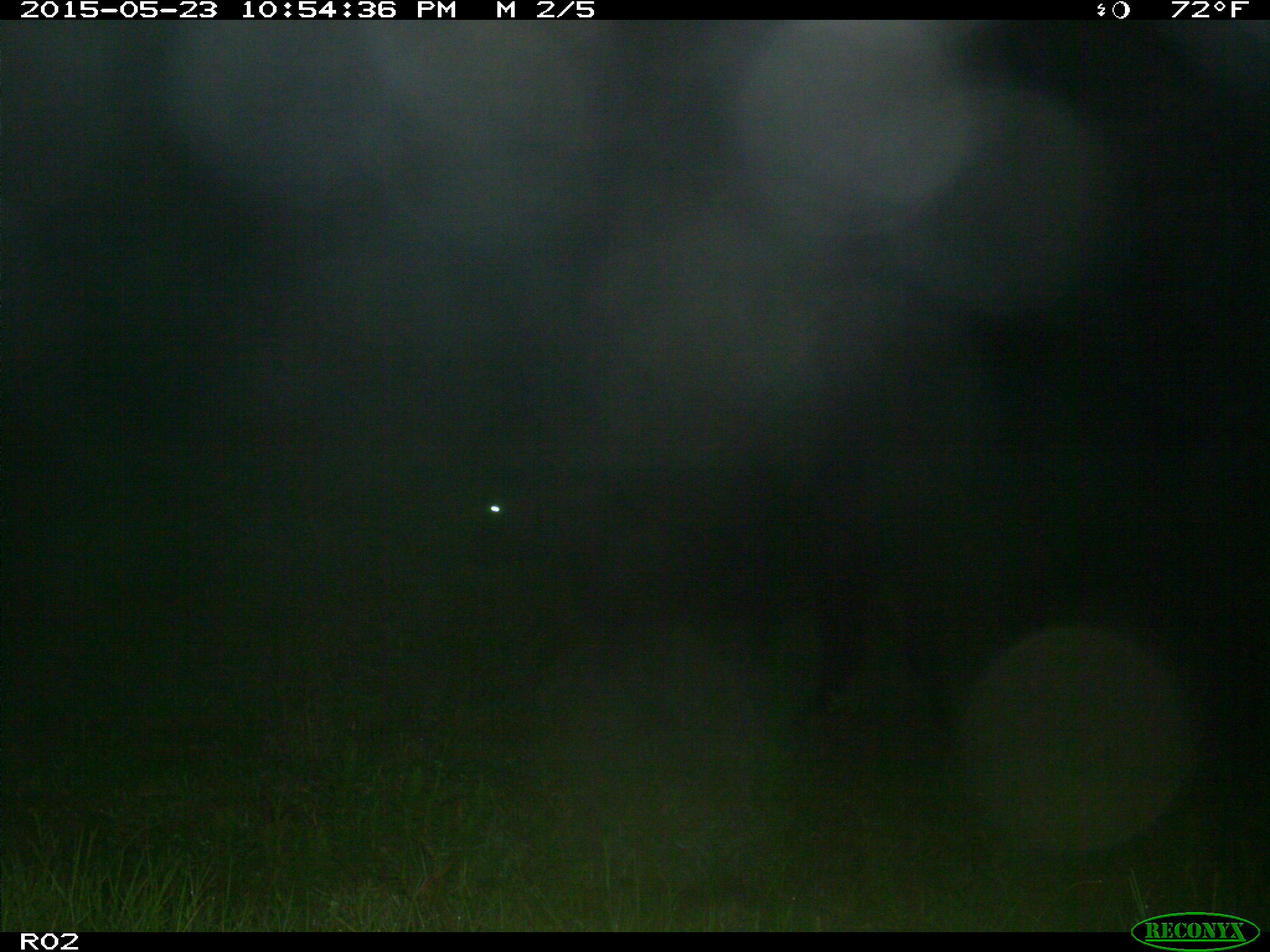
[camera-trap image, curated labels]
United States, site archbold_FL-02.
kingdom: Animalia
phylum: Chordata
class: Mammalia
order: Artiodactyla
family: Bovidae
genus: Bos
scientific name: Bos taurus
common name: domestic cow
Bos taurus (domestic cow).